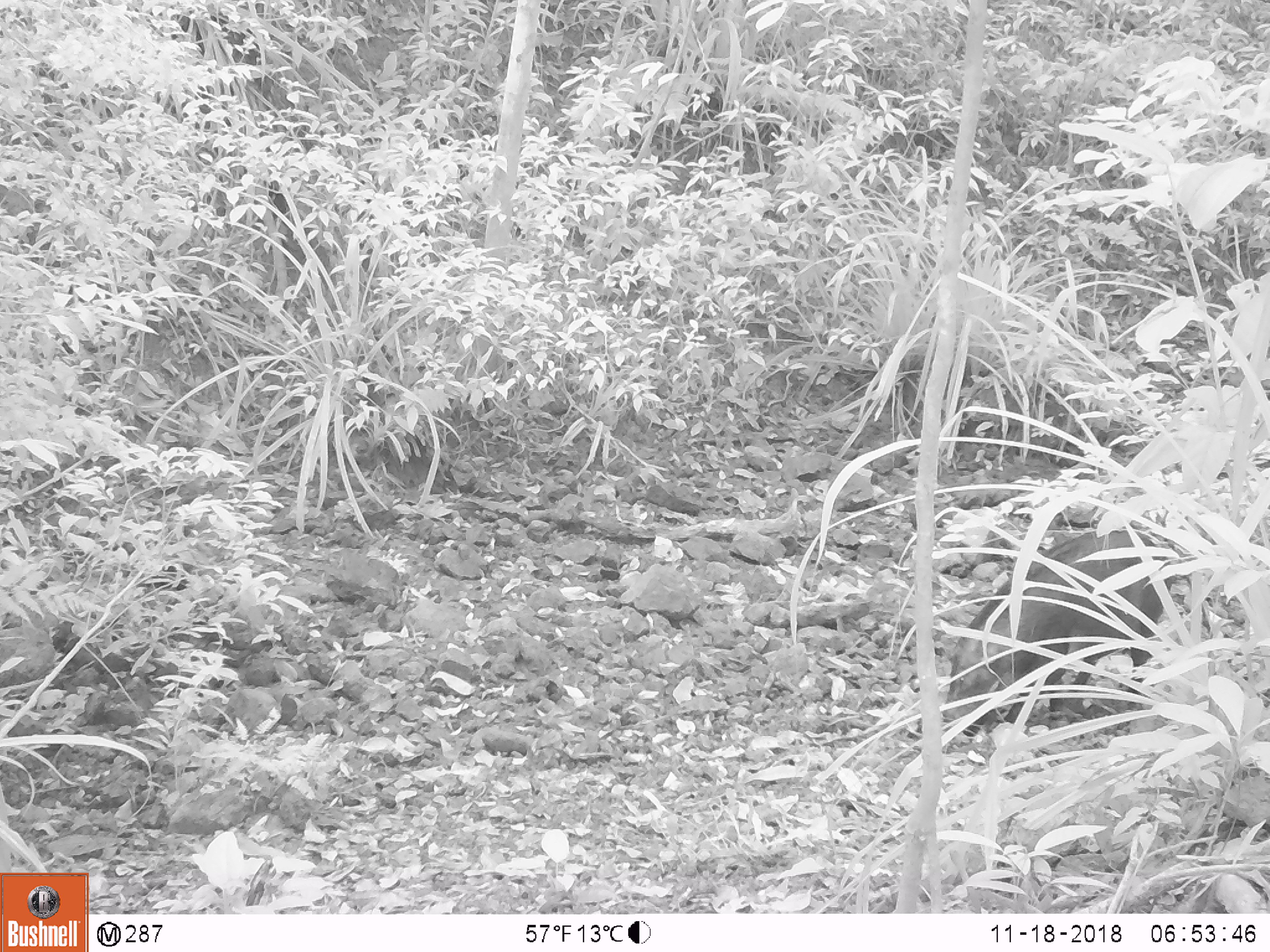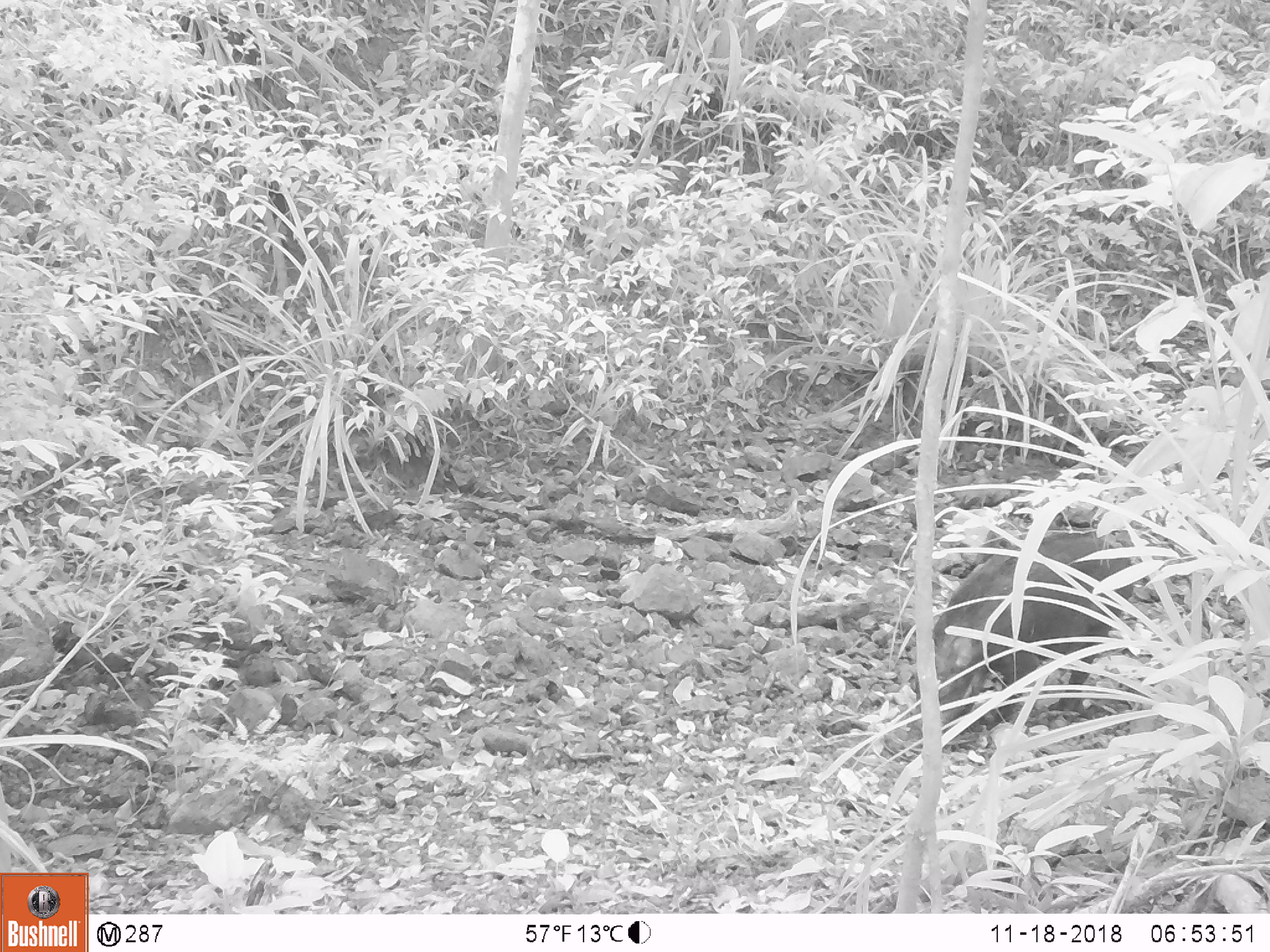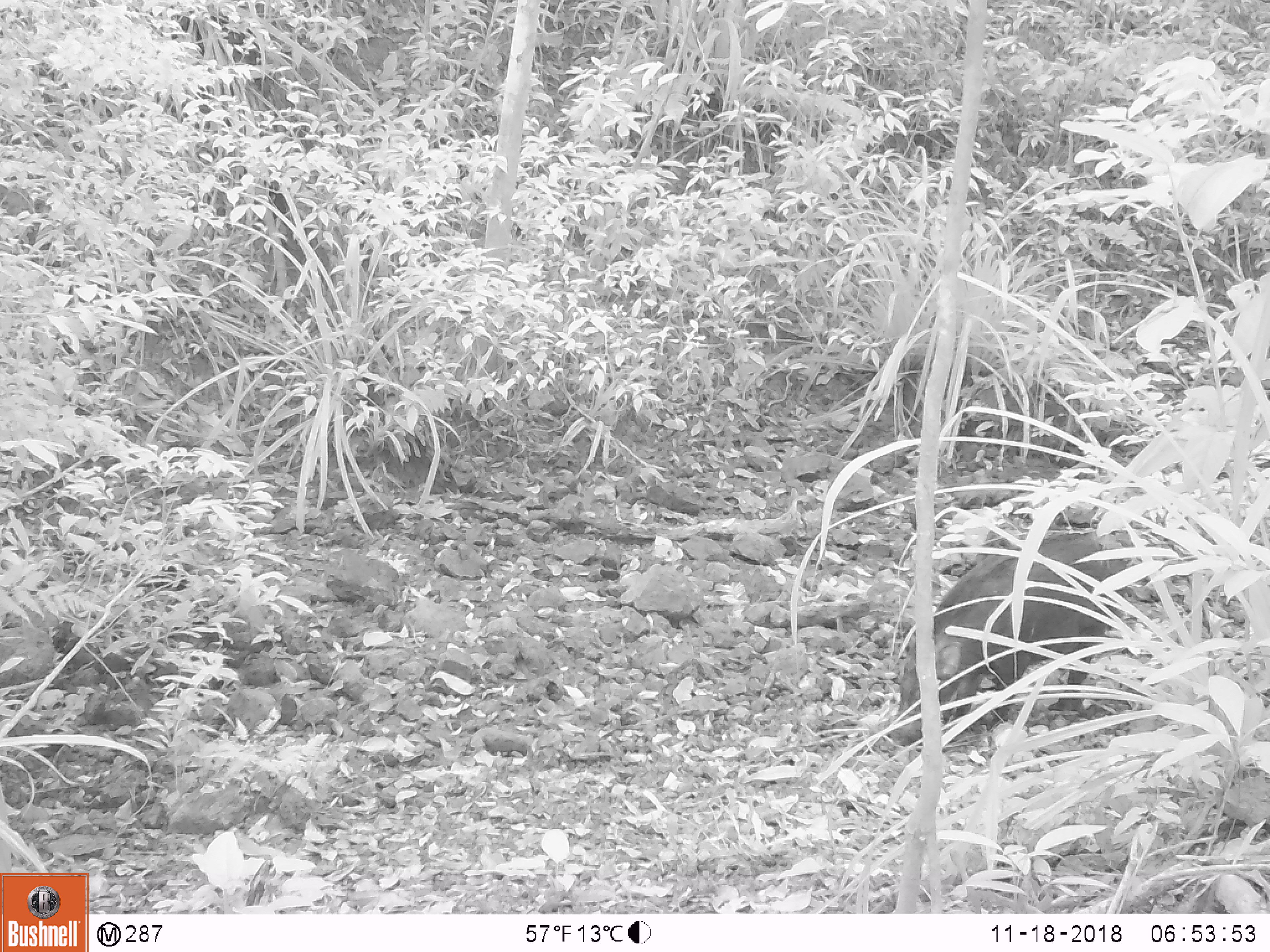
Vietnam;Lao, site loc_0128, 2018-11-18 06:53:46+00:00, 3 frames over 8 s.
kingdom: Animalia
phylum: Chordata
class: Mammalia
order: Artiodactyla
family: Suidae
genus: Sus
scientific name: Sus scrofa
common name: eurasian wild pig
Eurasian wild pig (Sus scrofa). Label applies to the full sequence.